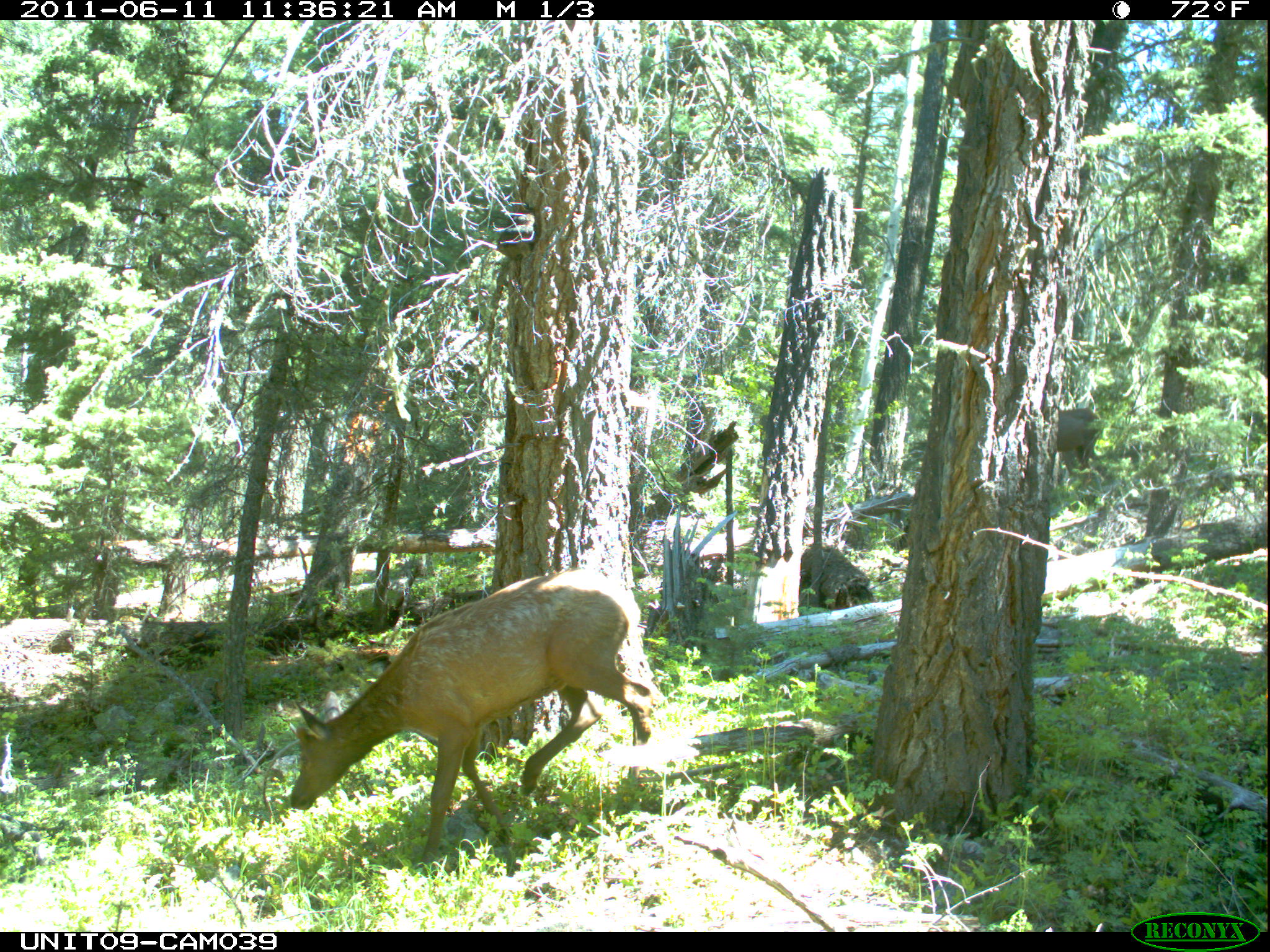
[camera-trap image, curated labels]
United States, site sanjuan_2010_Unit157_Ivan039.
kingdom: Animalia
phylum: Chordata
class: Mammalia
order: Artiodactyla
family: Cervidae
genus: Cervus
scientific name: Cervus elaphus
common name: red deer